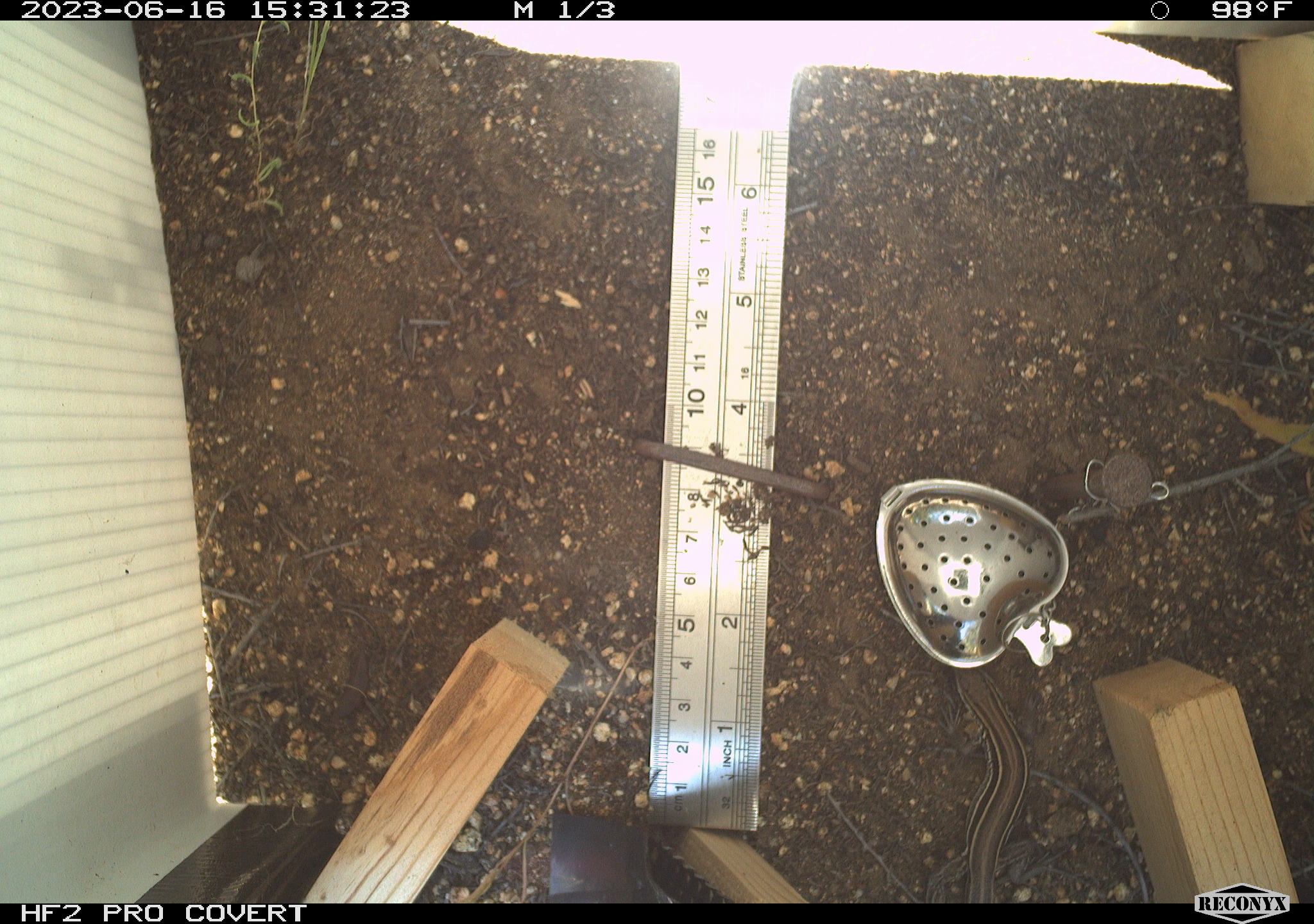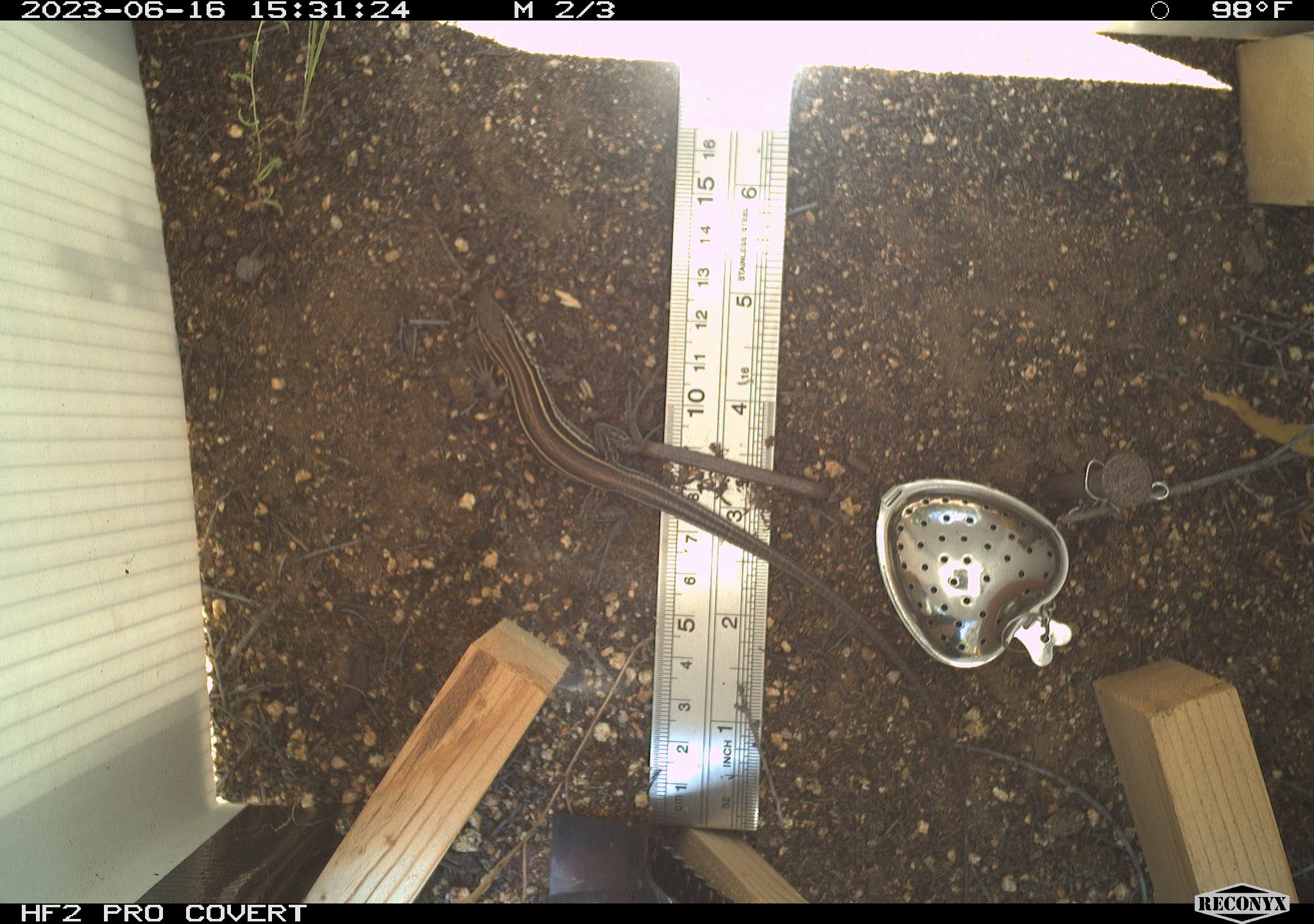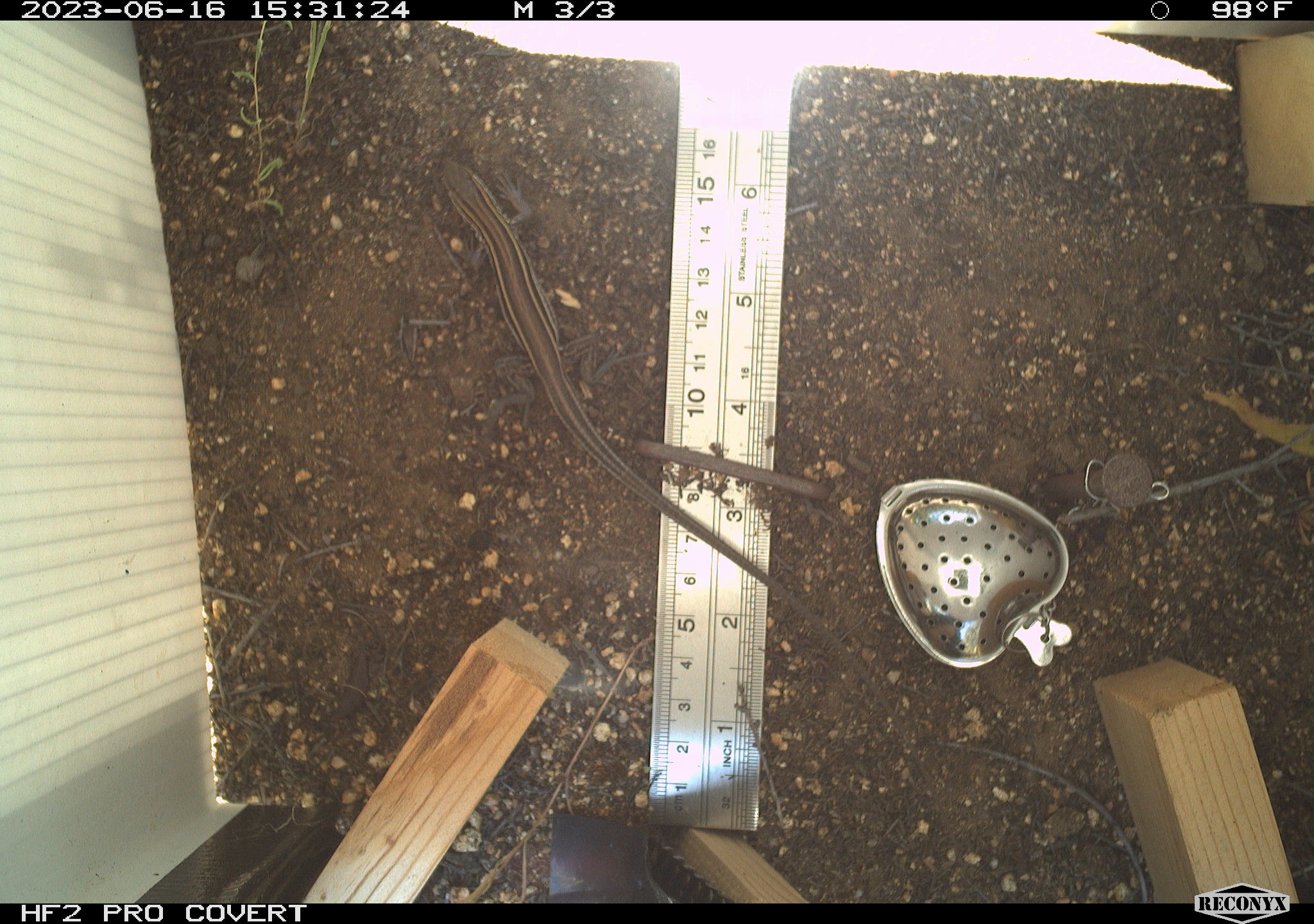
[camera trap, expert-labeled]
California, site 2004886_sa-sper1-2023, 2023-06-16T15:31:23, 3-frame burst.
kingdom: Animalia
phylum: Chordata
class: Reptilia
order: Squamata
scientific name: Squamata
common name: lizards and snakes